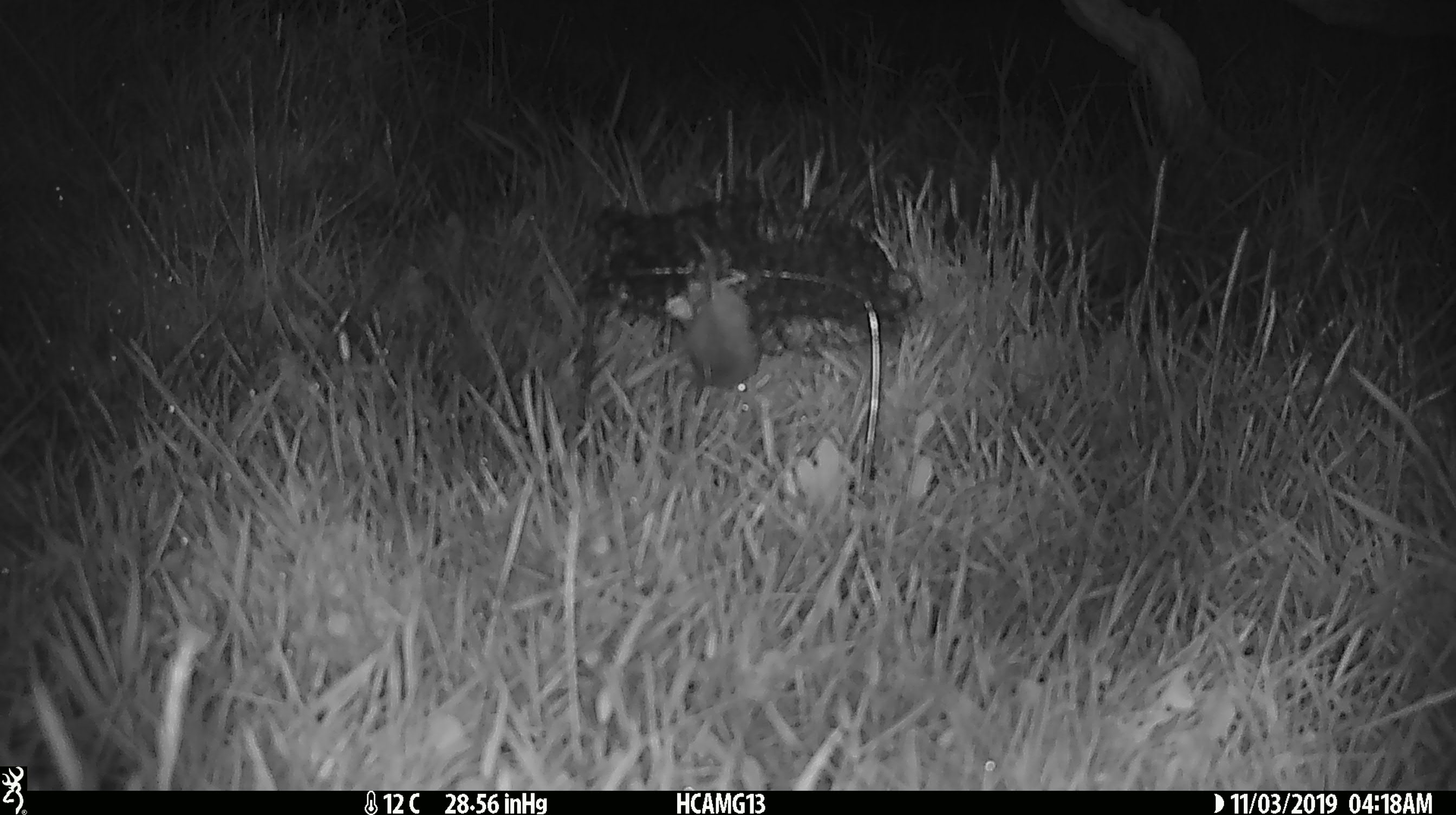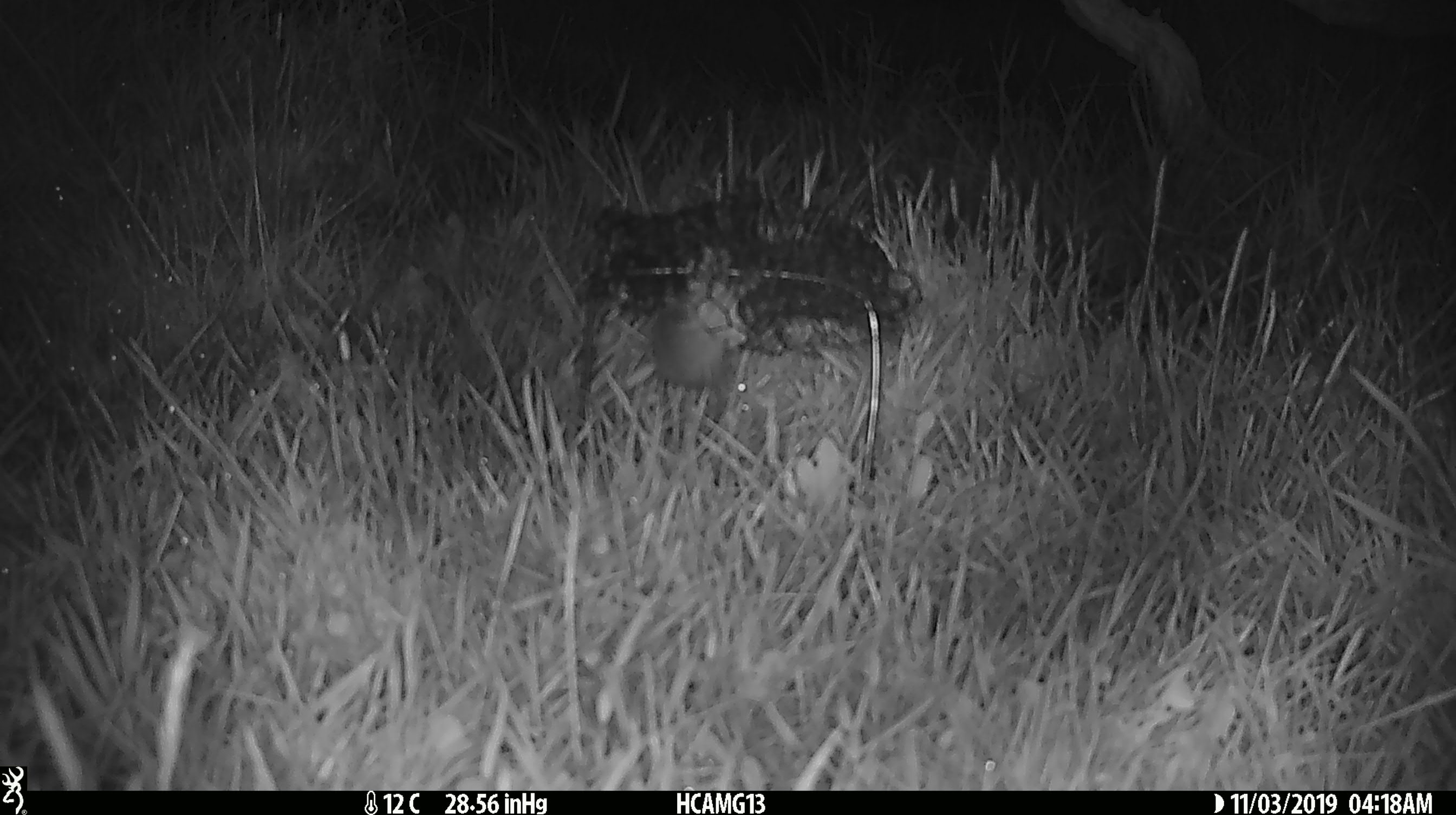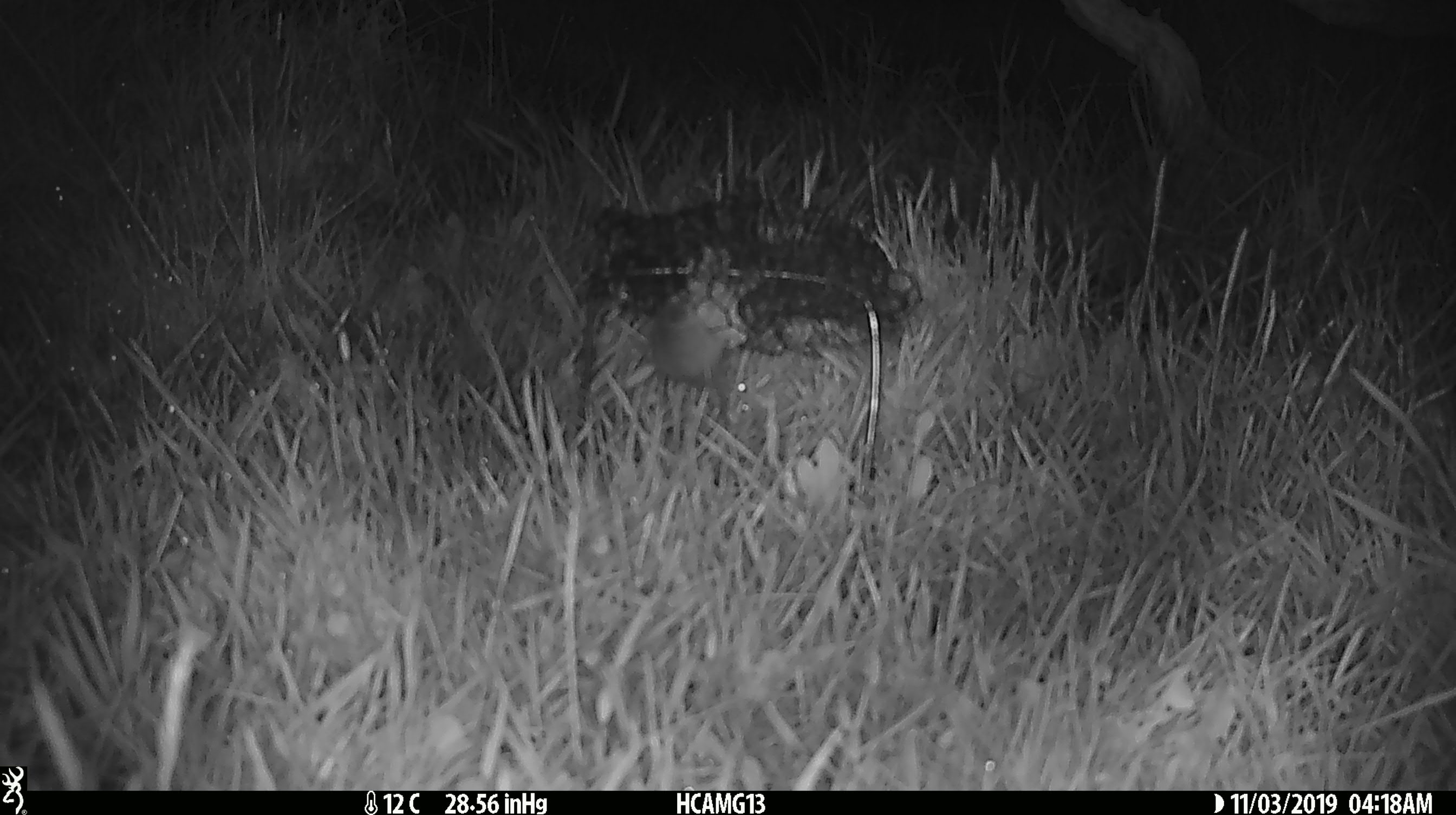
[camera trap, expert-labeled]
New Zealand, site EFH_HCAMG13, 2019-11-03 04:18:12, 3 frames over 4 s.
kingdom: Animalia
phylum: Chordata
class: Mammalia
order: Rodentia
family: Muridae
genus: Mus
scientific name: Mus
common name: mouse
Mouse (Mus).